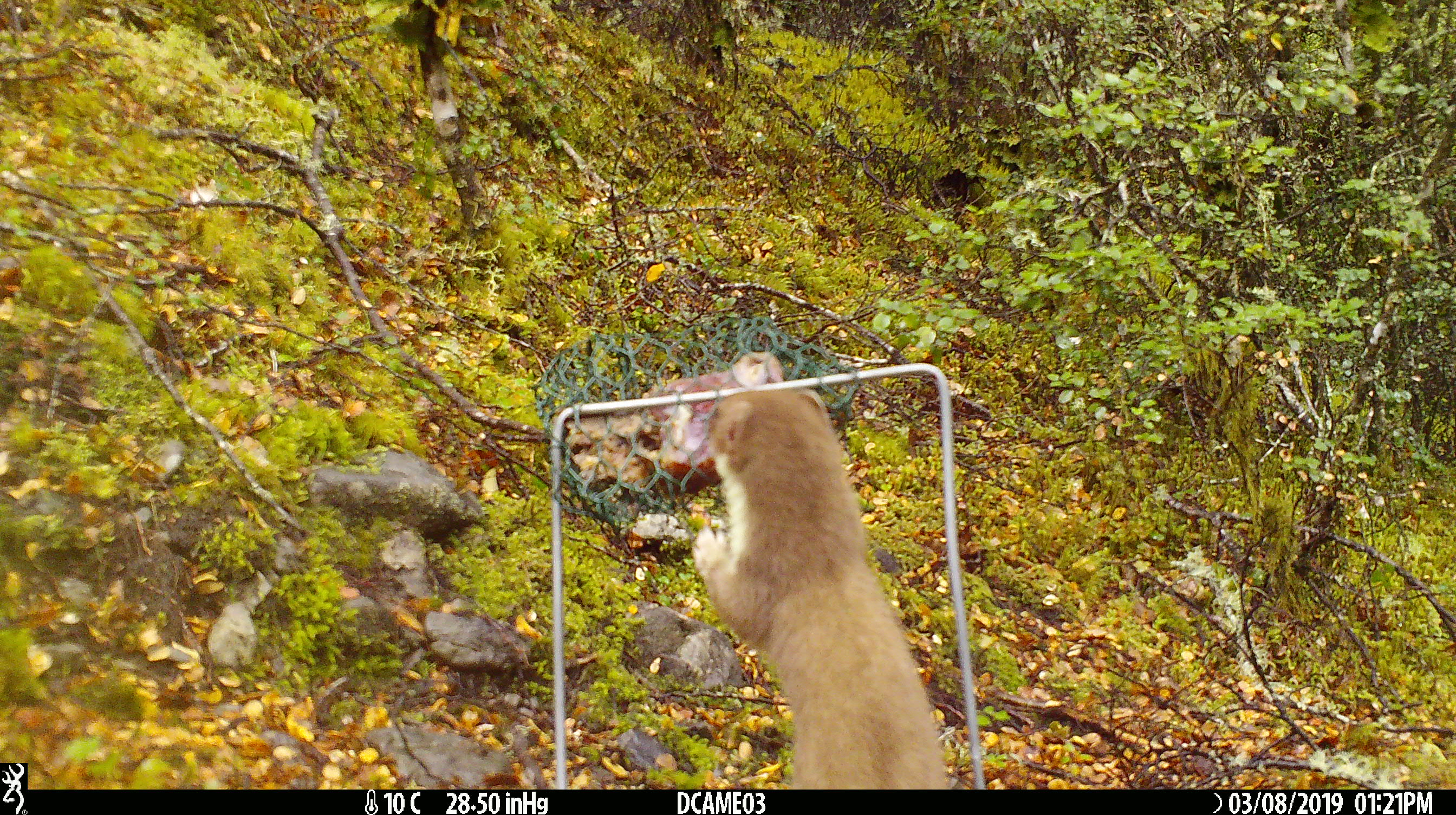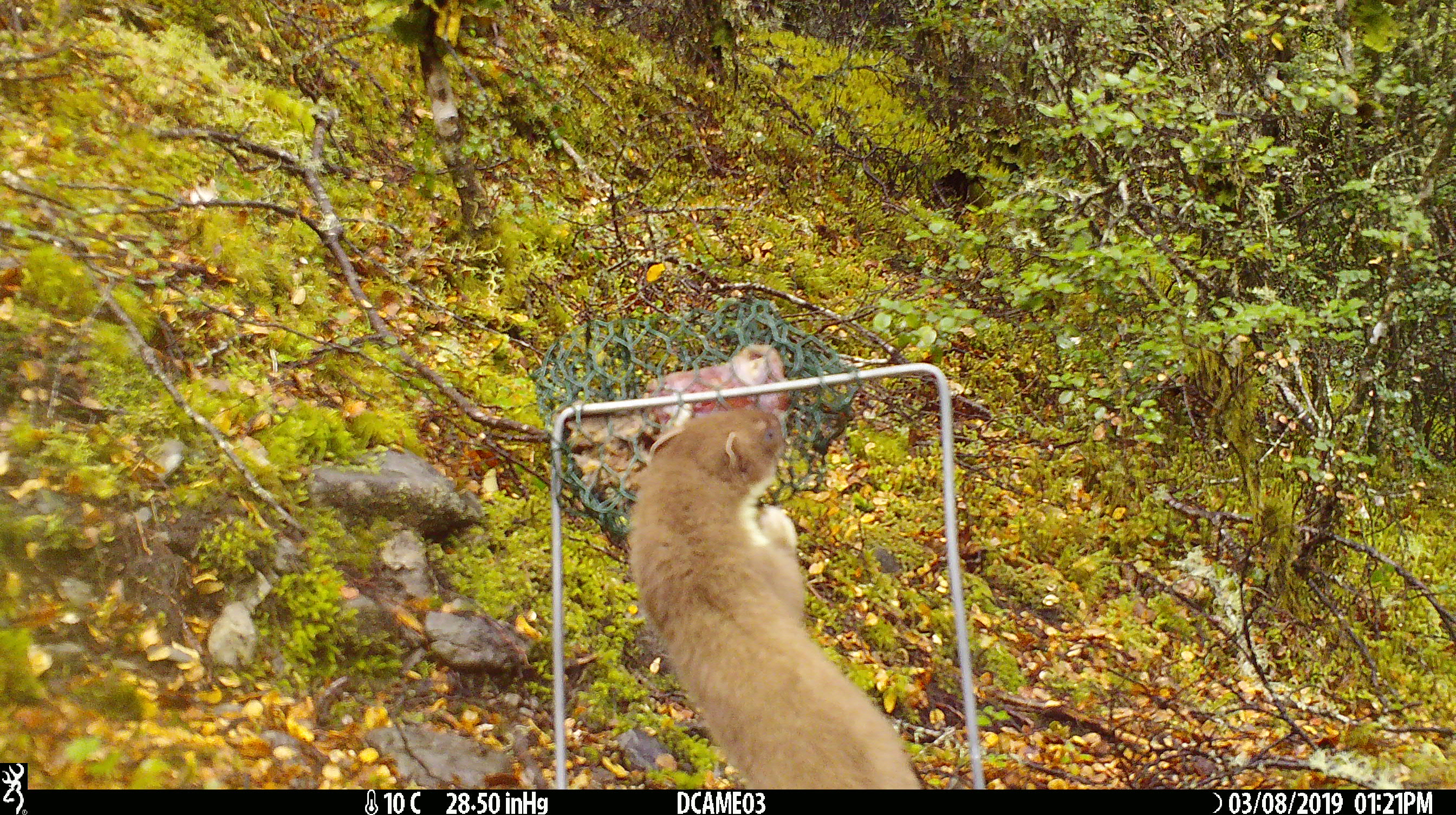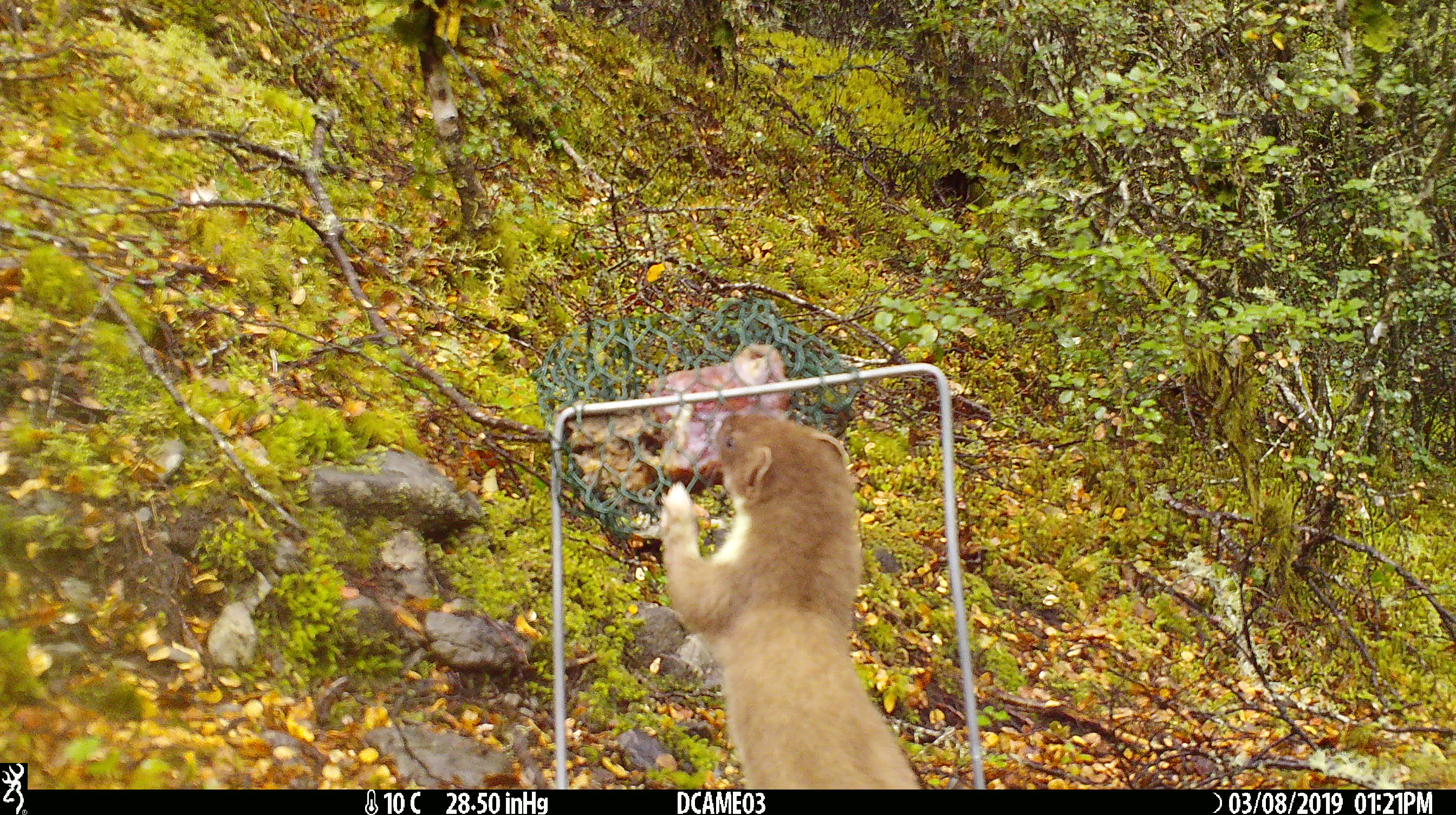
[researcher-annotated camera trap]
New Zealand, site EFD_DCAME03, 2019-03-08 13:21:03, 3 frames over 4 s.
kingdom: Animalia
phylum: Chordata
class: Mammalia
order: Carnivora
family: Mustelidae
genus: Mustela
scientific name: Mustela erminea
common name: stoat